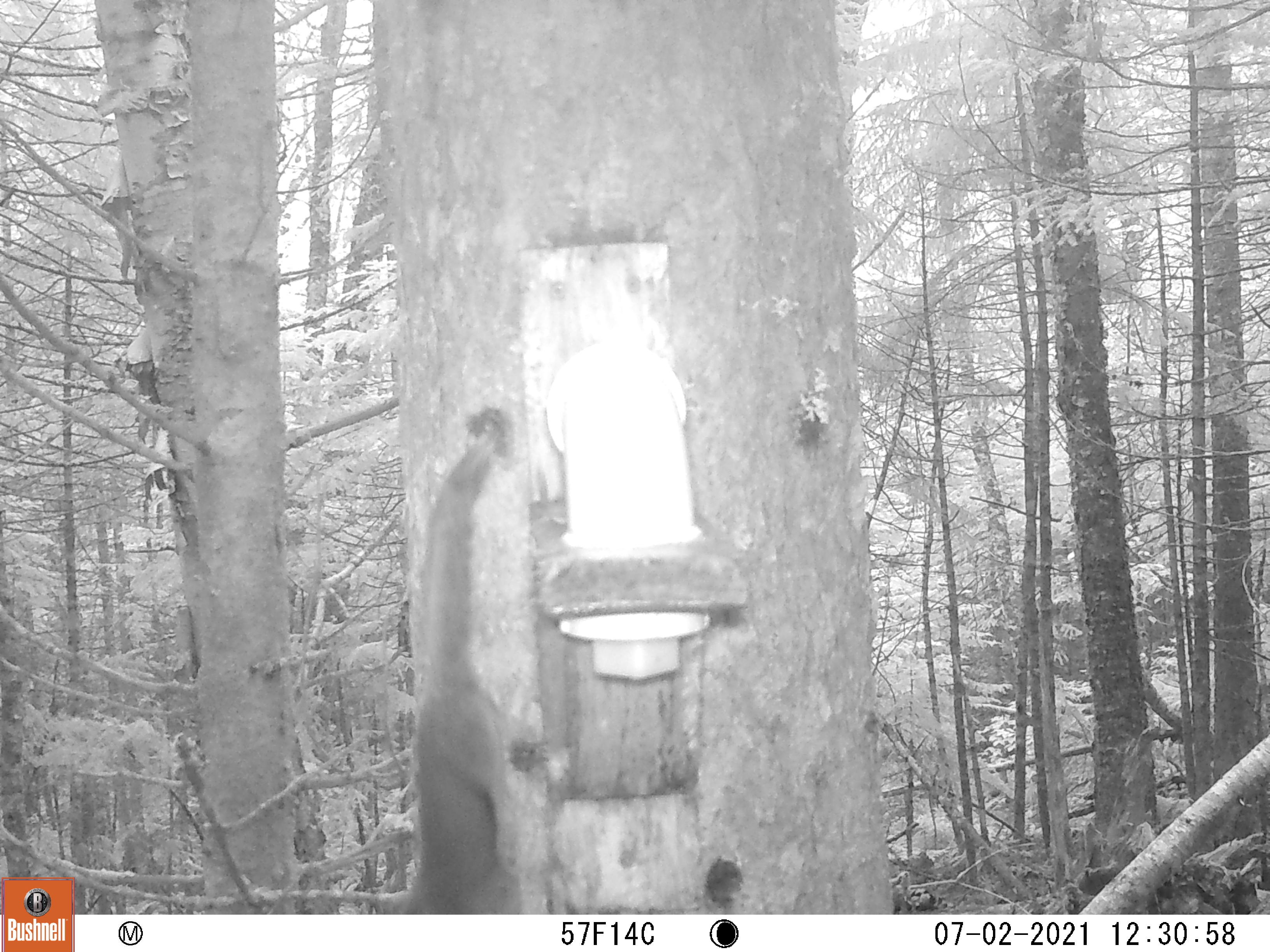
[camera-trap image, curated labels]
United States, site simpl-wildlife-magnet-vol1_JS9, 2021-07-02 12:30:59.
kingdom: Animalia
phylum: Chordata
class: Mammalia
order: Rodentia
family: Sciuridae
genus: Tamiasciurus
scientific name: Tamiasciurus hudsonicus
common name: red squirrel